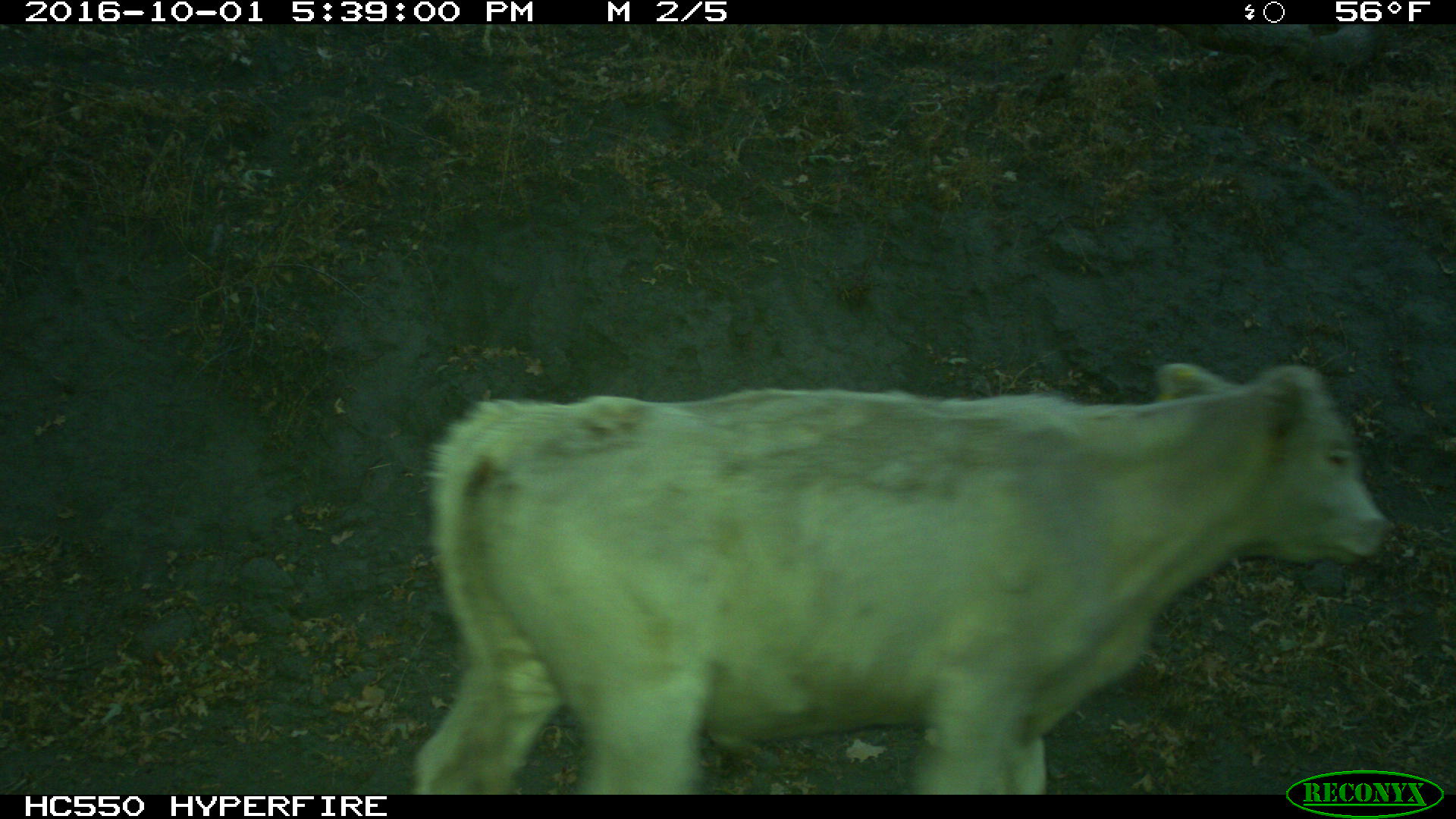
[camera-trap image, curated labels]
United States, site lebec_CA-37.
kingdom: Animalia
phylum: Chordata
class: Mammalia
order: Artiodactyla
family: Bovidae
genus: Bos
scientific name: Bos taurus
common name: domestic cow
Bos taurus (domestic cow).